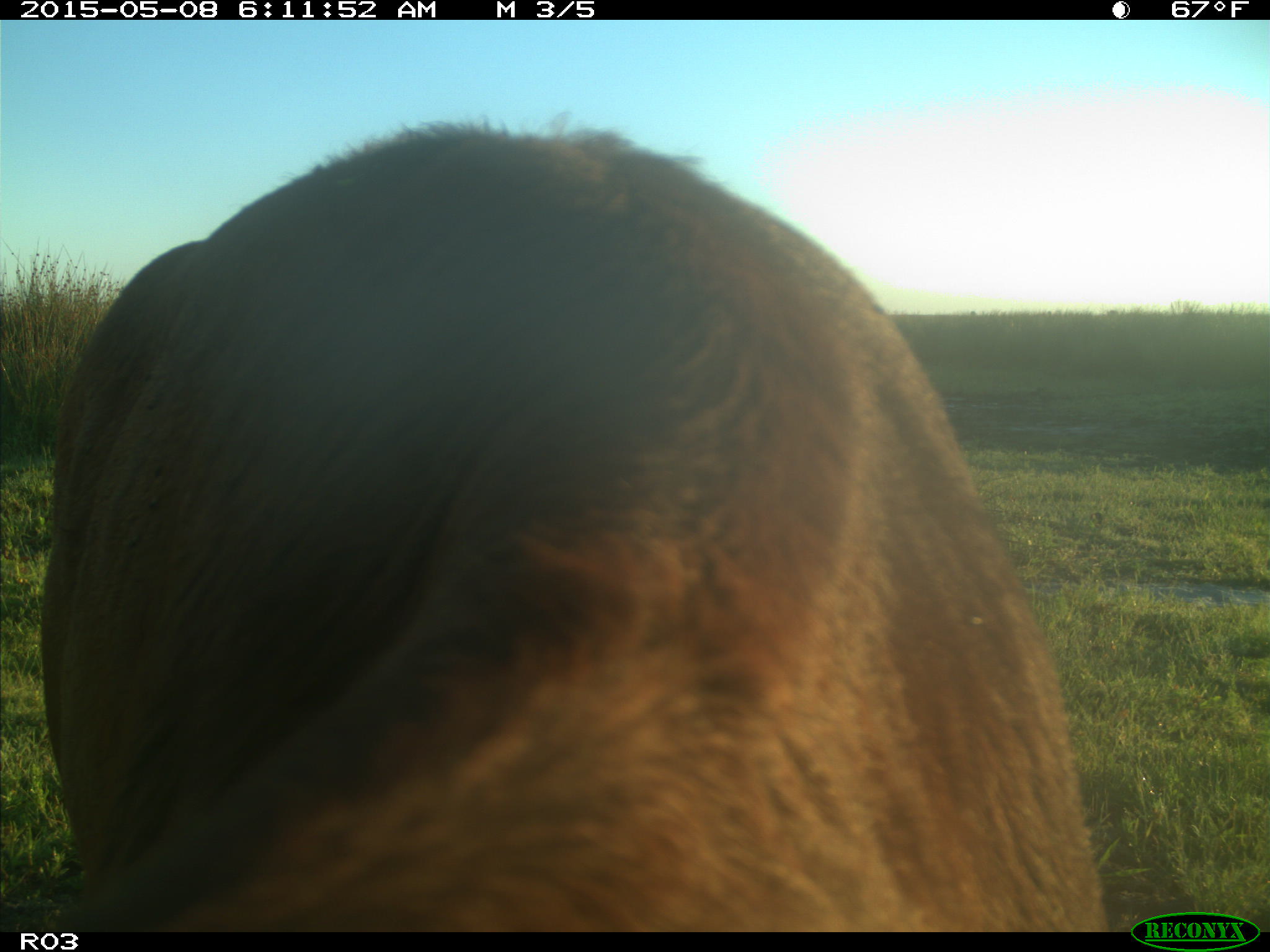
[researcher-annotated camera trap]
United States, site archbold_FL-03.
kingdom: Animalia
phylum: Chordata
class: Mammalia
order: Artiodactyla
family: Bovidae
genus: Bos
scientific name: Bos taurus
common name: domestic cow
Bos taurus (domestic cow).